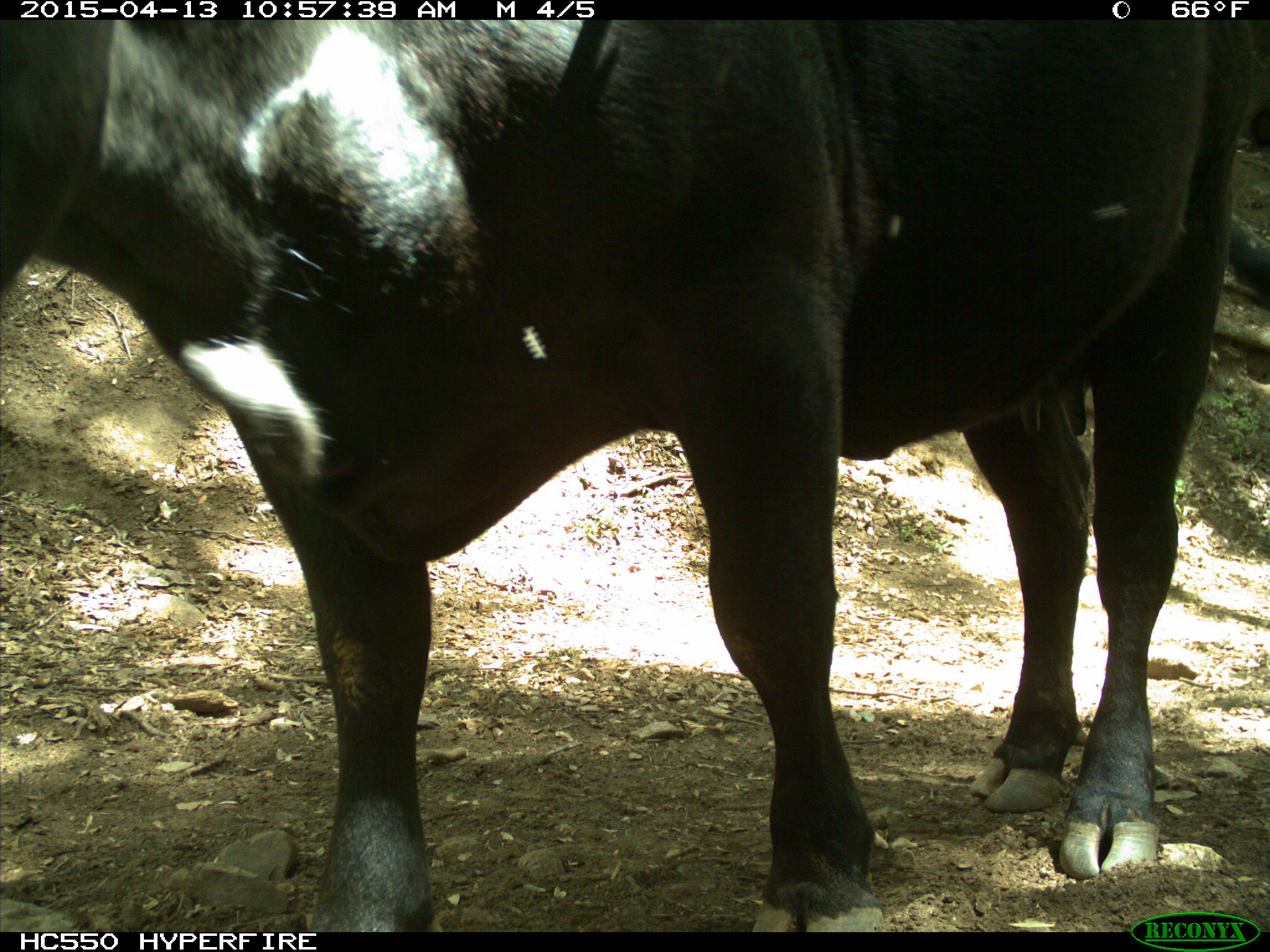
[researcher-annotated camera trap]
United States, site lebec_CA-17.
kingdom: Animalia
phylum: Chordata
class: Mammalia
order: Artiodactyla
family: Bovidae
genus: Bos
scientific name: Bos taurus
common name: domestic cow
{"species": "Bos taurus (domestic cow)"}